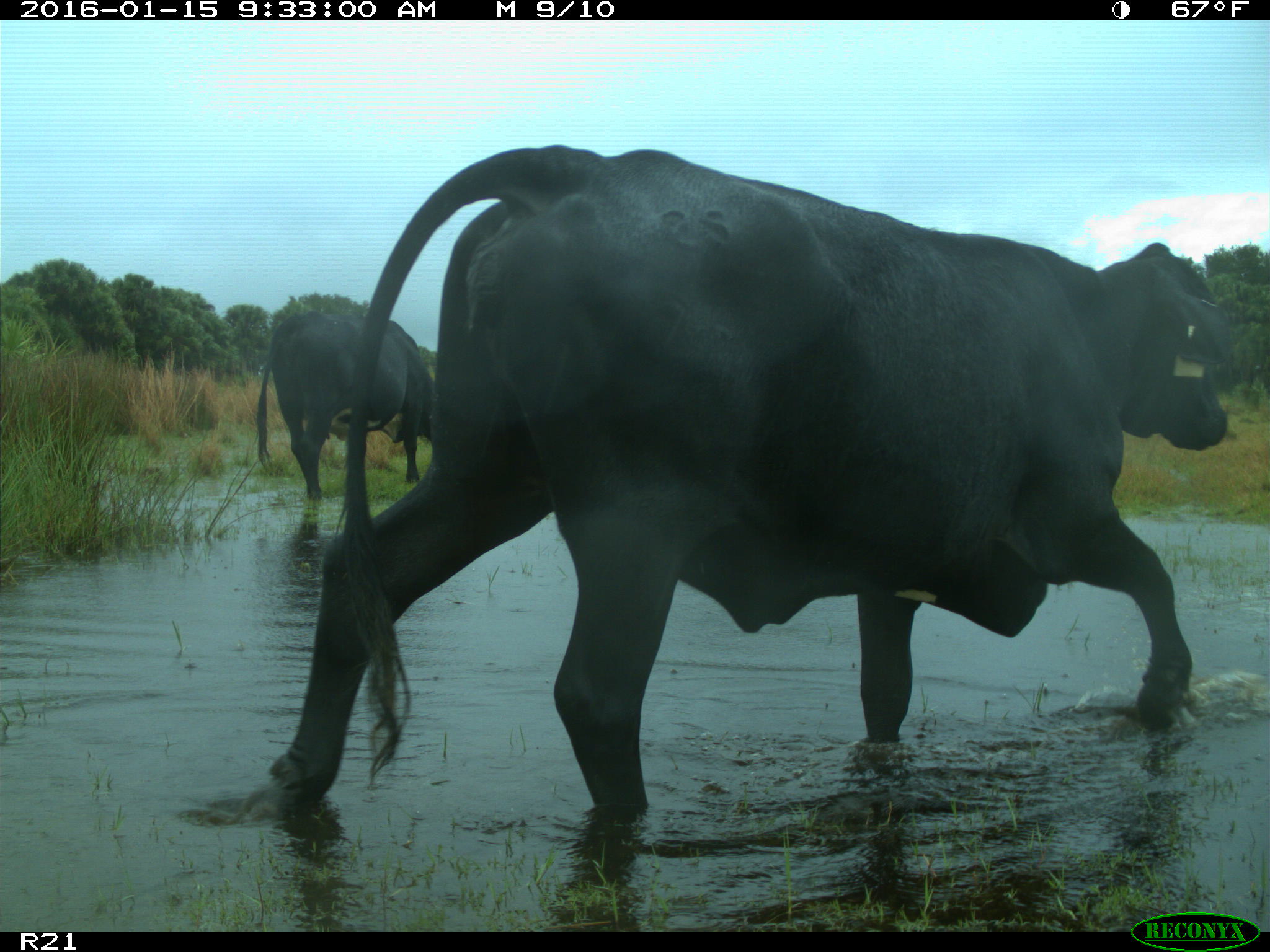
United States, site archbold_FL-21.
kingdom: Animalia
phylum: Chordata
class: Mammalia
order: Artiodactyla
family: Bovidae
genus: Bos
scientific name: Bos taurus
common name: domestic cow